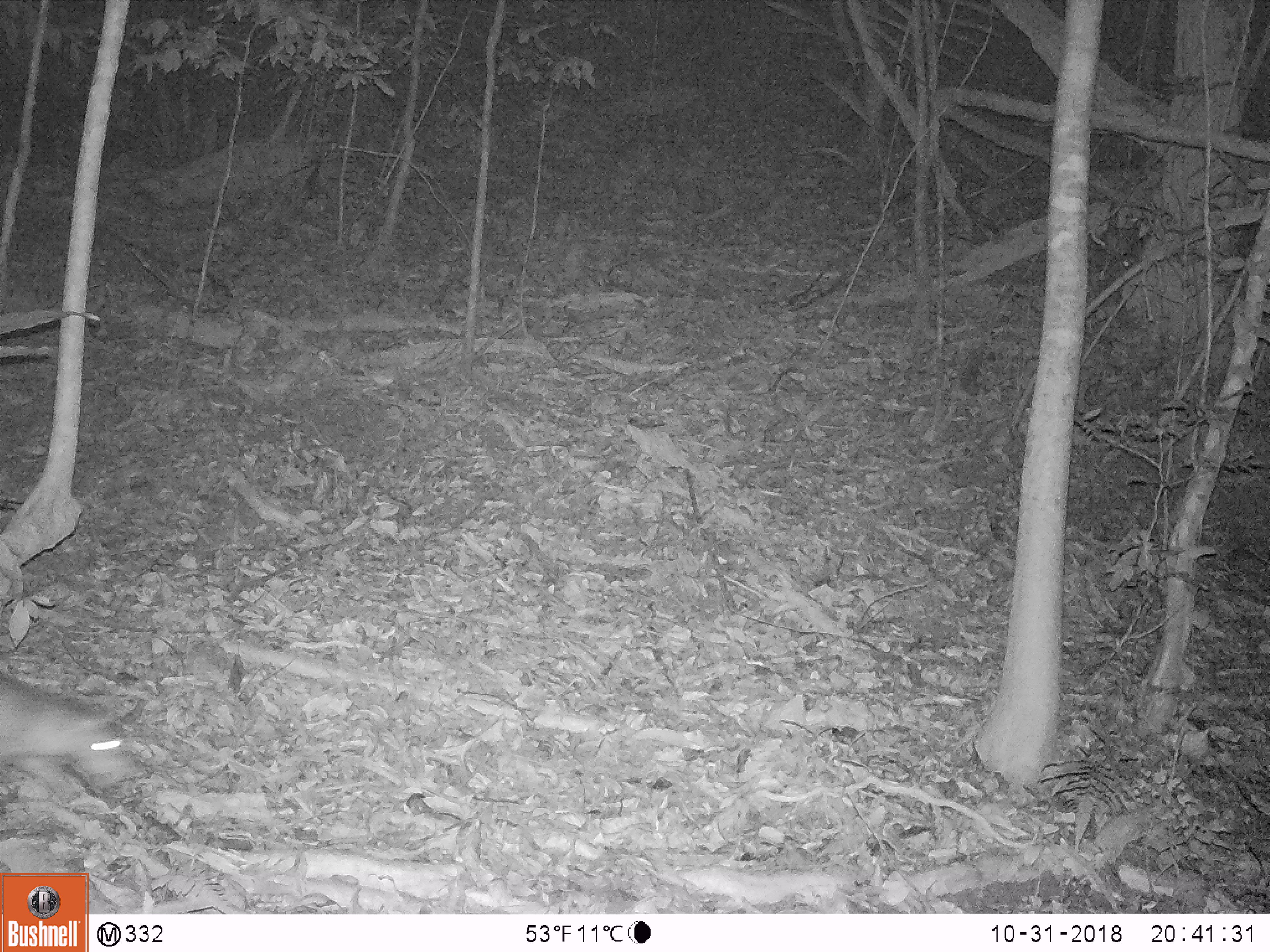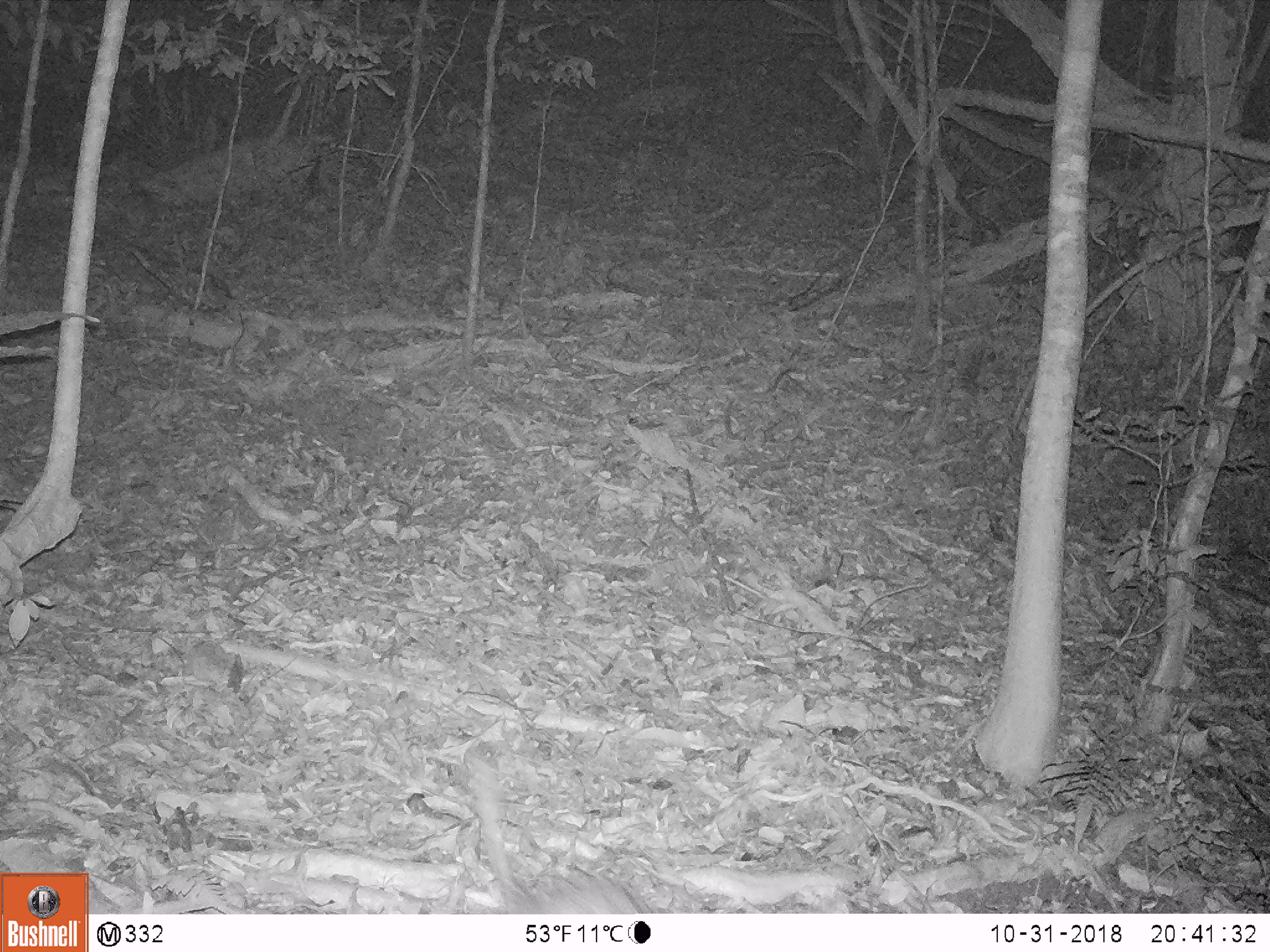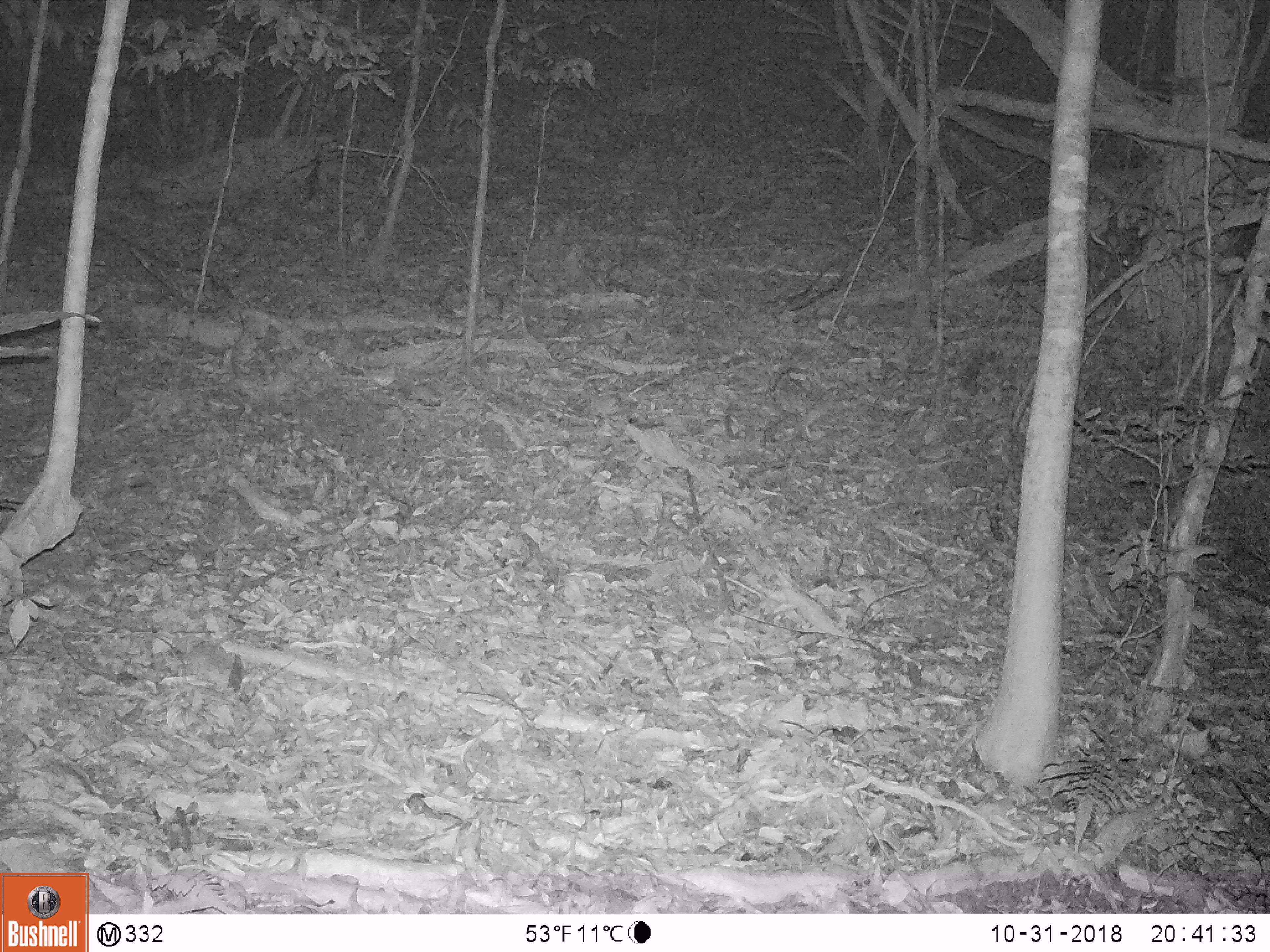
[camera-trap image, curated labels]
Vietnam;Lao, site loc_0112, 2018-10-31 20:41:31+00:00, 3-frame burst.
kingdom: Animalia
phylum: Chordata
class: Mammalia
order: Rodentia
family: Hystricidae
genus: Atherurus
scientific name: Atherurus macrourus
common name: asiatic brush-tailed porcupine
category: asiatic brush tailed porcupine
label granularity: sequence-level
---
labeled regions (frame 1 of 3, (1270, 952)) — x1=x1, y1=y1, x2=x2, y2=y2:
asiatic brush tailed porcupine: x1=0, y1=670, x2=143, y2=804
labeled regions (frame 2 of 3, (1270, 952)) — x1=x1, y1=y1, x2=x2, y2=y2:
asiatic brush tailed porcupine: x1=465, y1=749, x2=641, y2=914